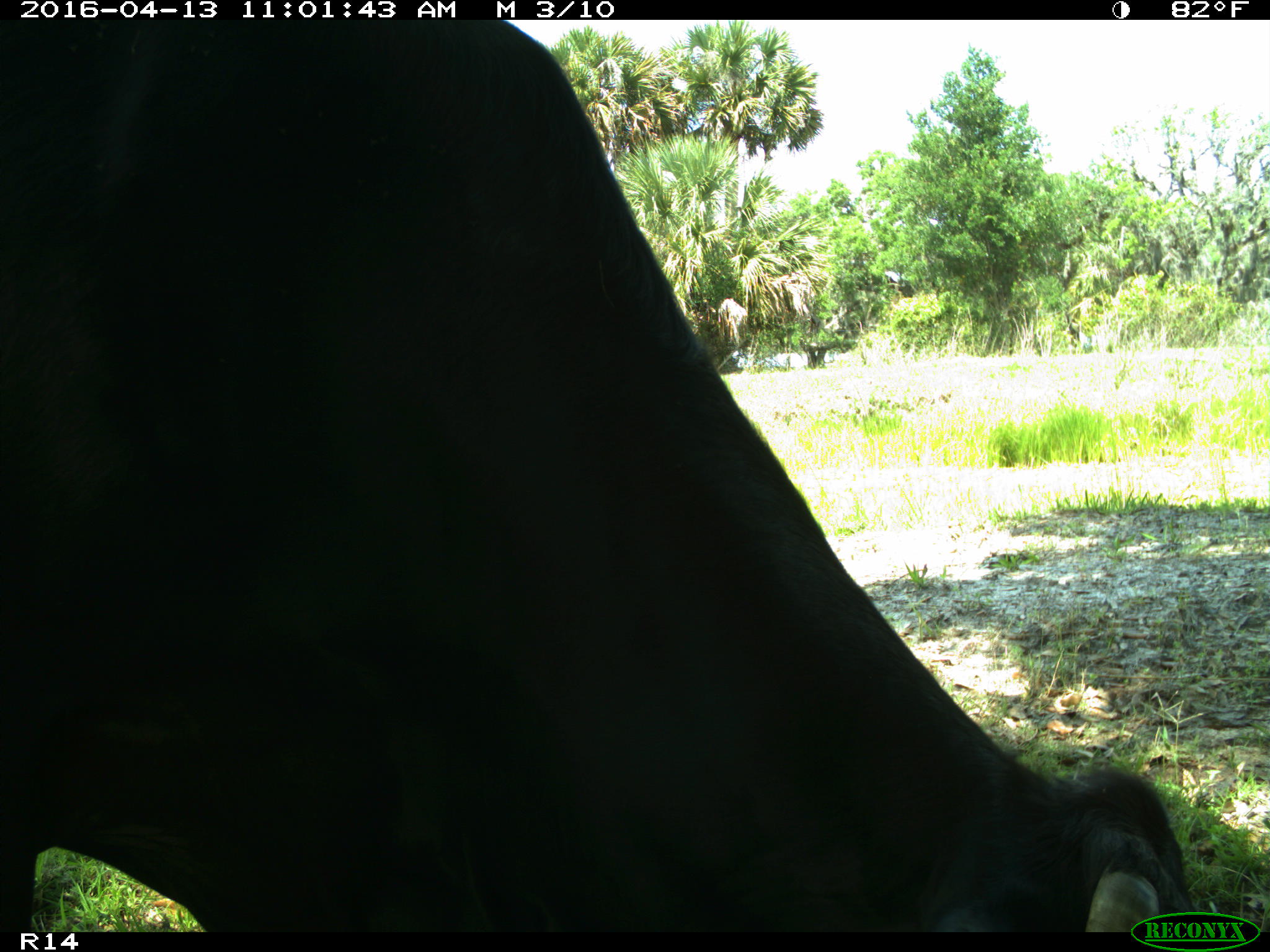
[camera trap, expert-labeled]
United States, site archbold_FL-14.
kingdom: Animalia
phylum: Chordata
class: Mammalia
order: Artiodactyla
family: Bovidae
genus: Bos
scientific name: Bos taurus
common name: domestic cow